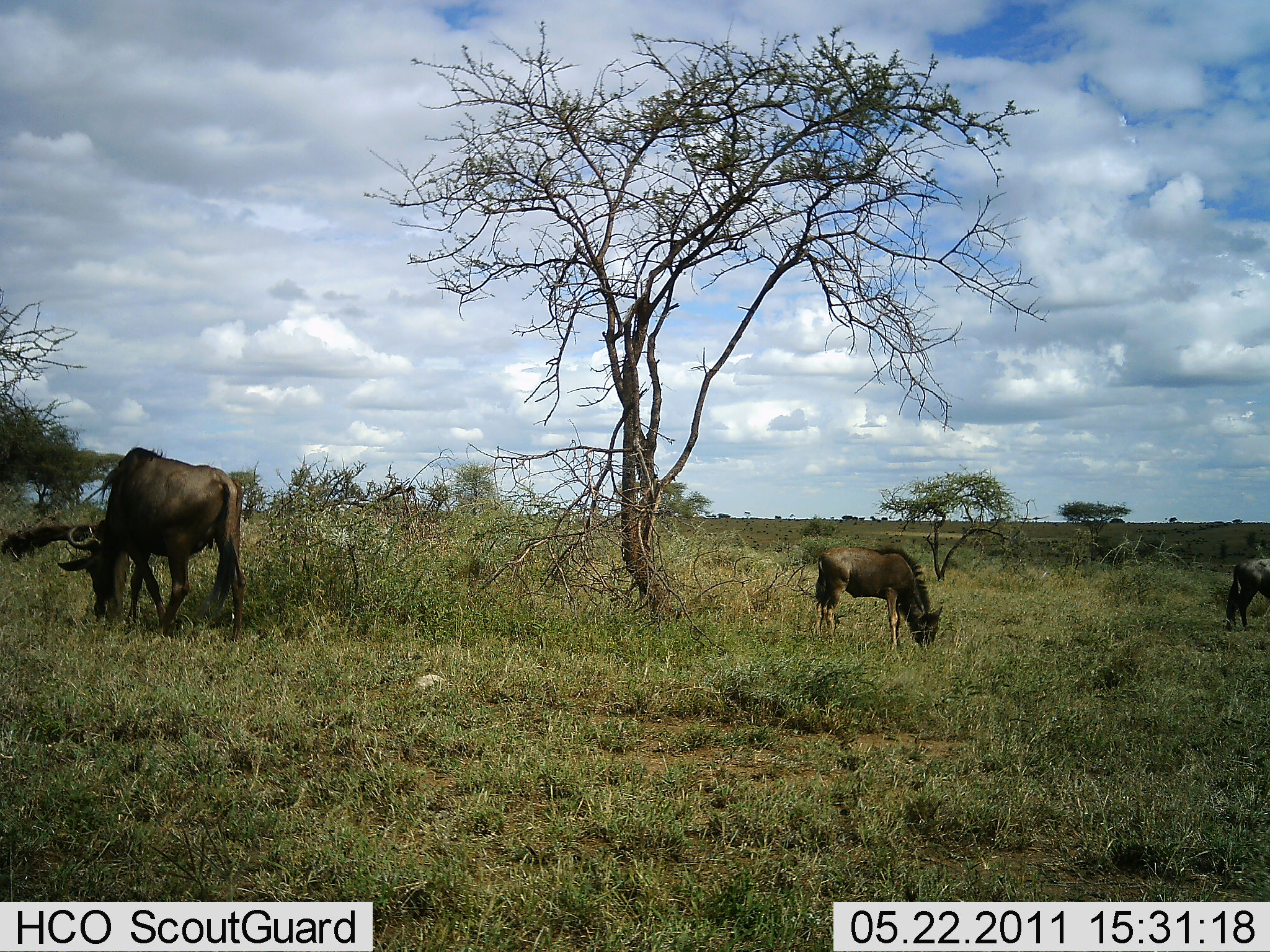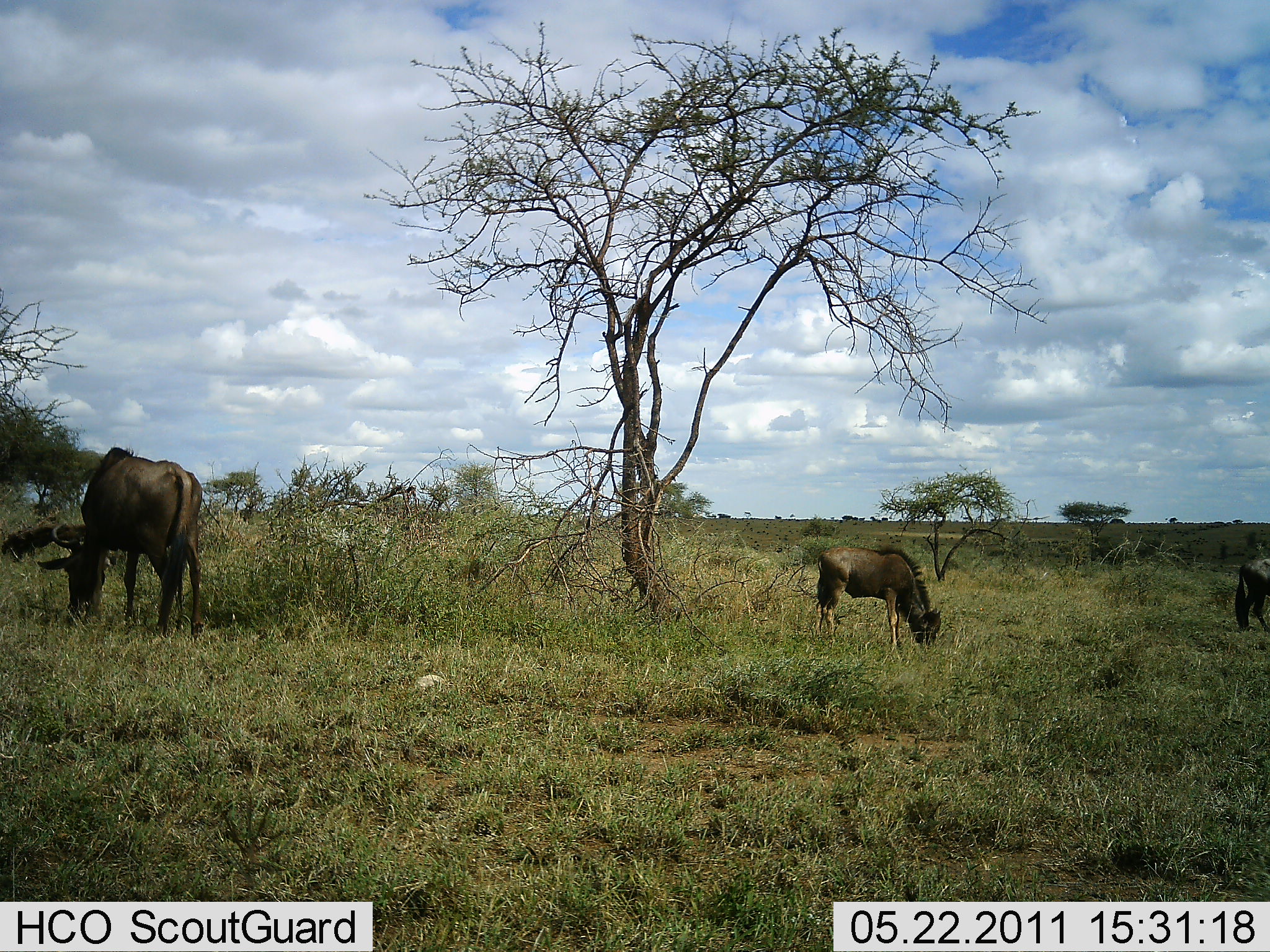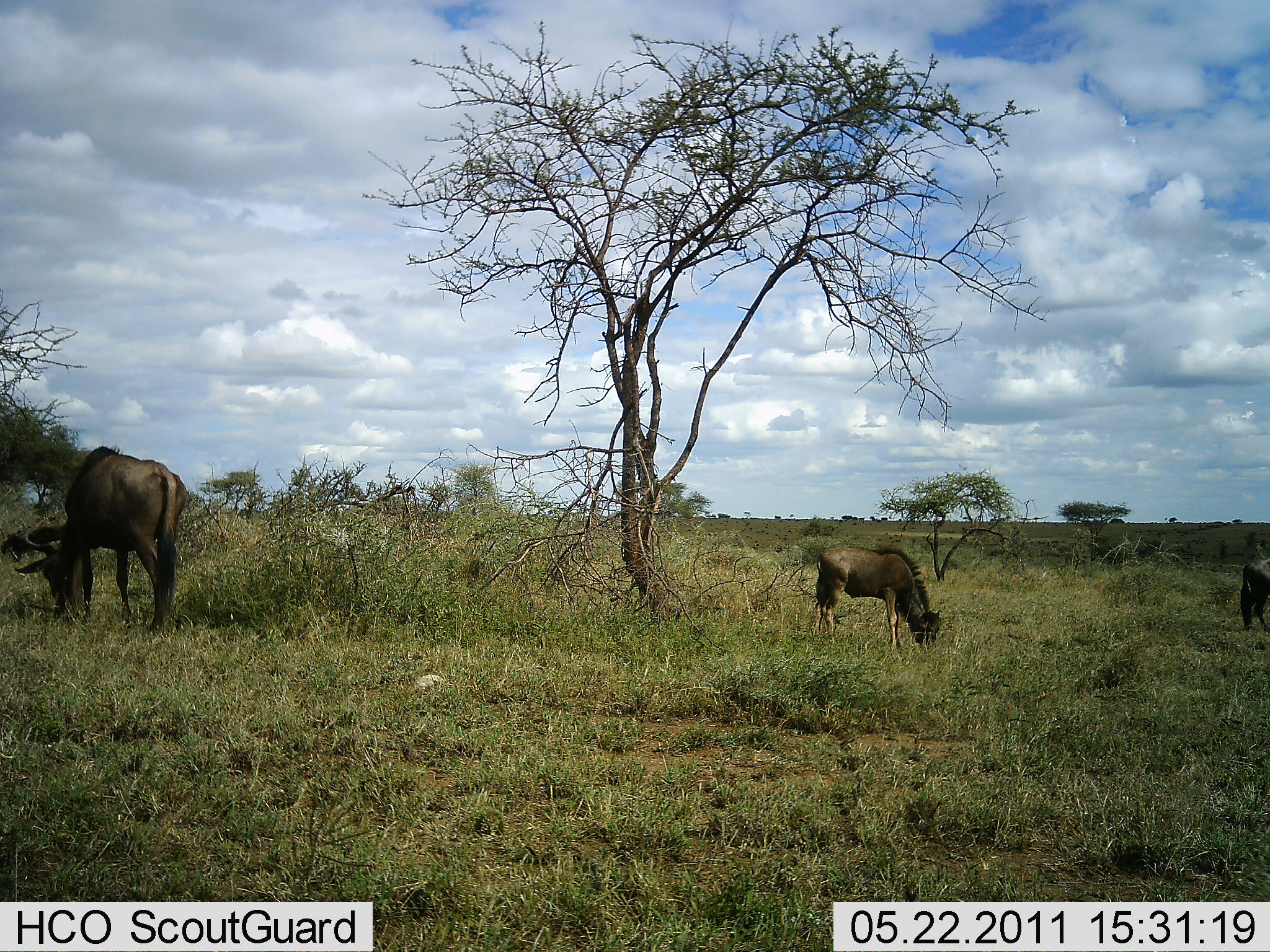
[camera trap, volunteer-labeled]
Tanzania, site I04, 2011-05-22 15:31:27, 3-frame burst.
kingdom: Animalia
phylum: Chordata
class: Mammalia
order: Artiodactyla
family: Bovidae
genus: Connochaetes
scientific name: Connochaetes taurinus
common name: blue wildebeest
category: wildebeest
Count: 3.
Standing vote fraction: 31%.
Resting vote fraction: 0%.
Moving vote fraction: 8%.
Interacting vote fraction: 0%.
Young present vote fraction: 31%.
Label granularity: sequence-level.